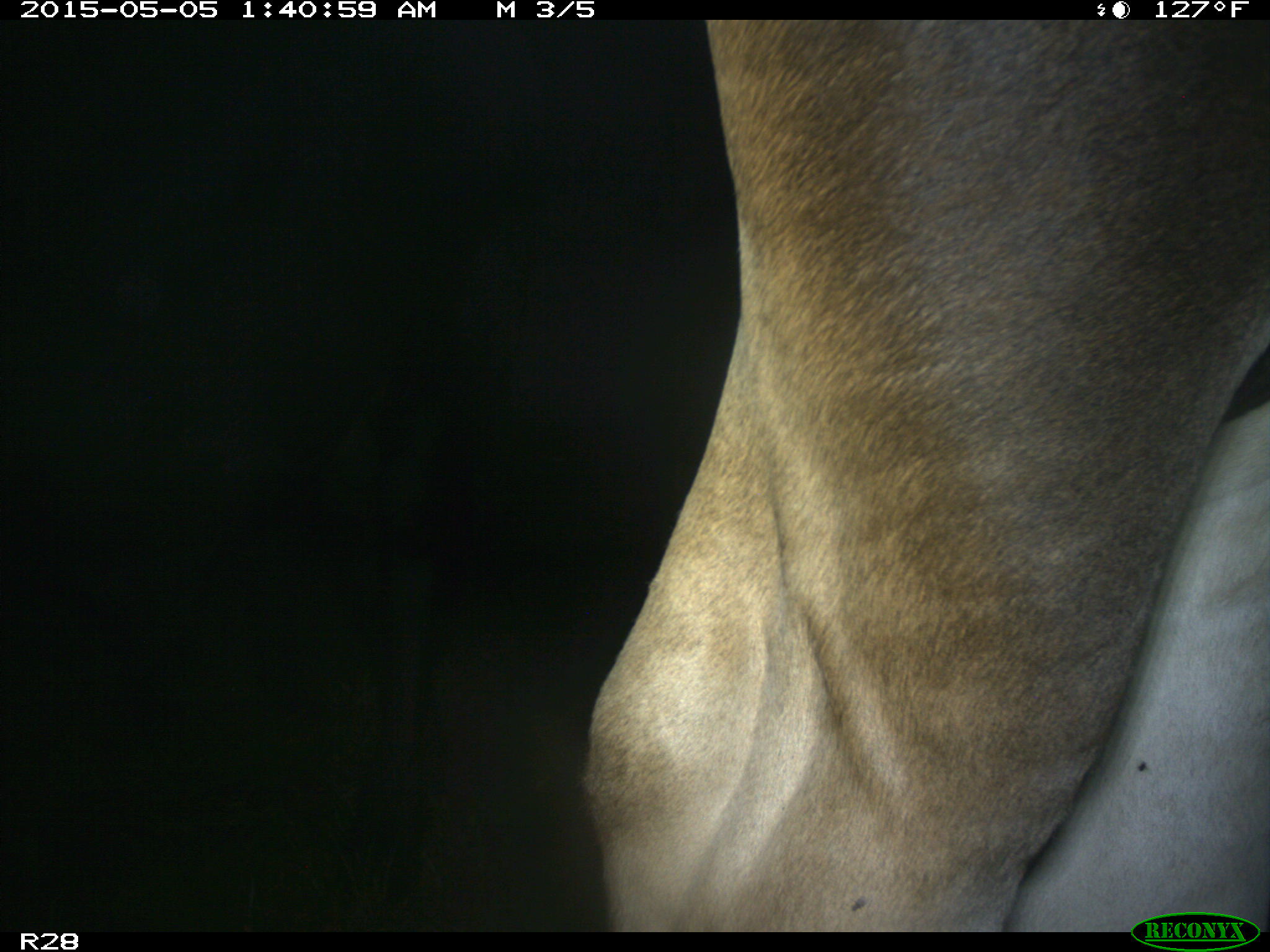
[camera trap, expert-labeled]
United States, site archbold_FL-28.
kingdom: Animalia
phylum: Chordata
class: Mammalia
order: Artiodactyla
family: Bovidae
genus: Bos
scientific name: Bos taurus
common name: domestic cow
Bos taurus (domestic cow).